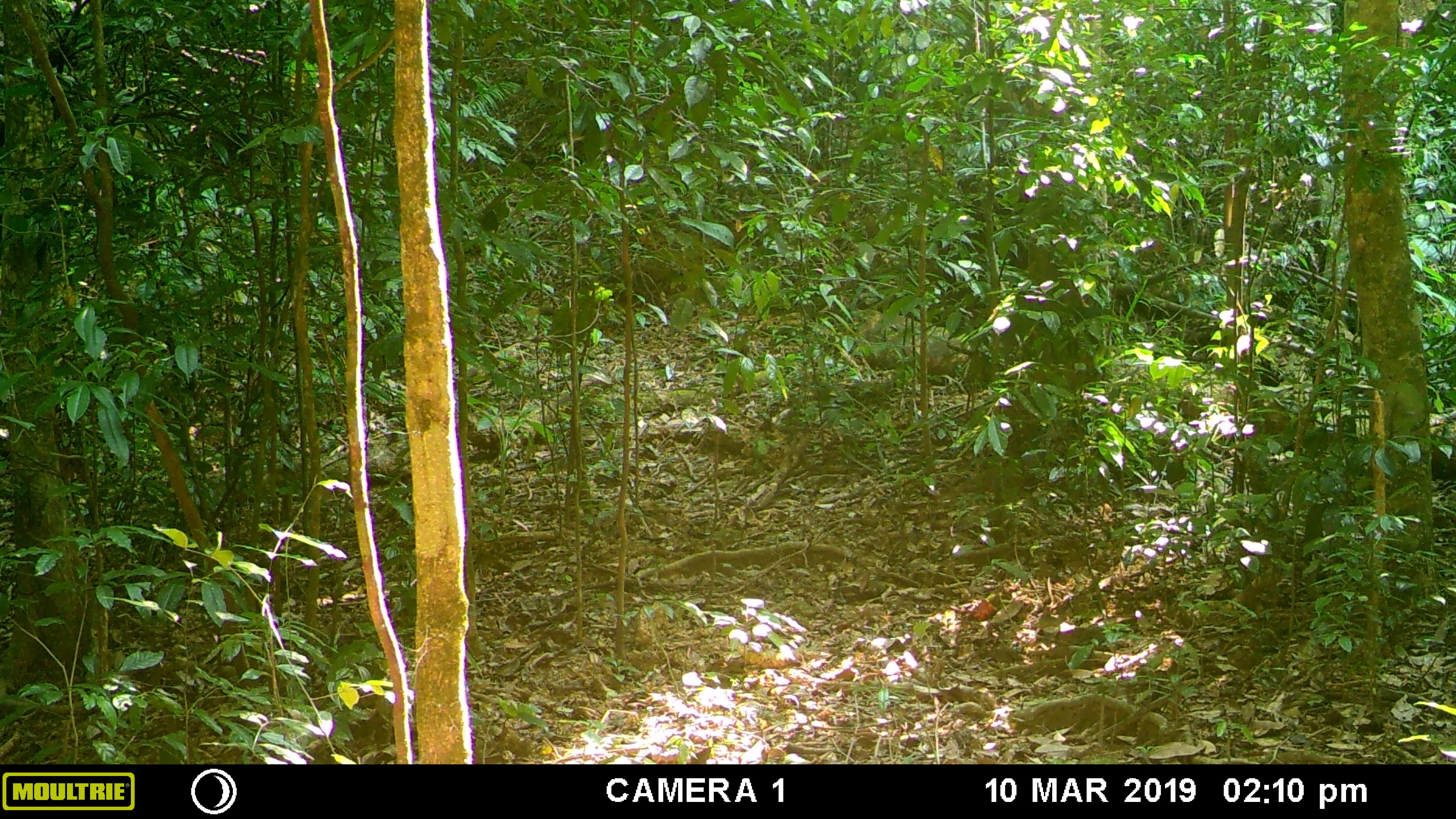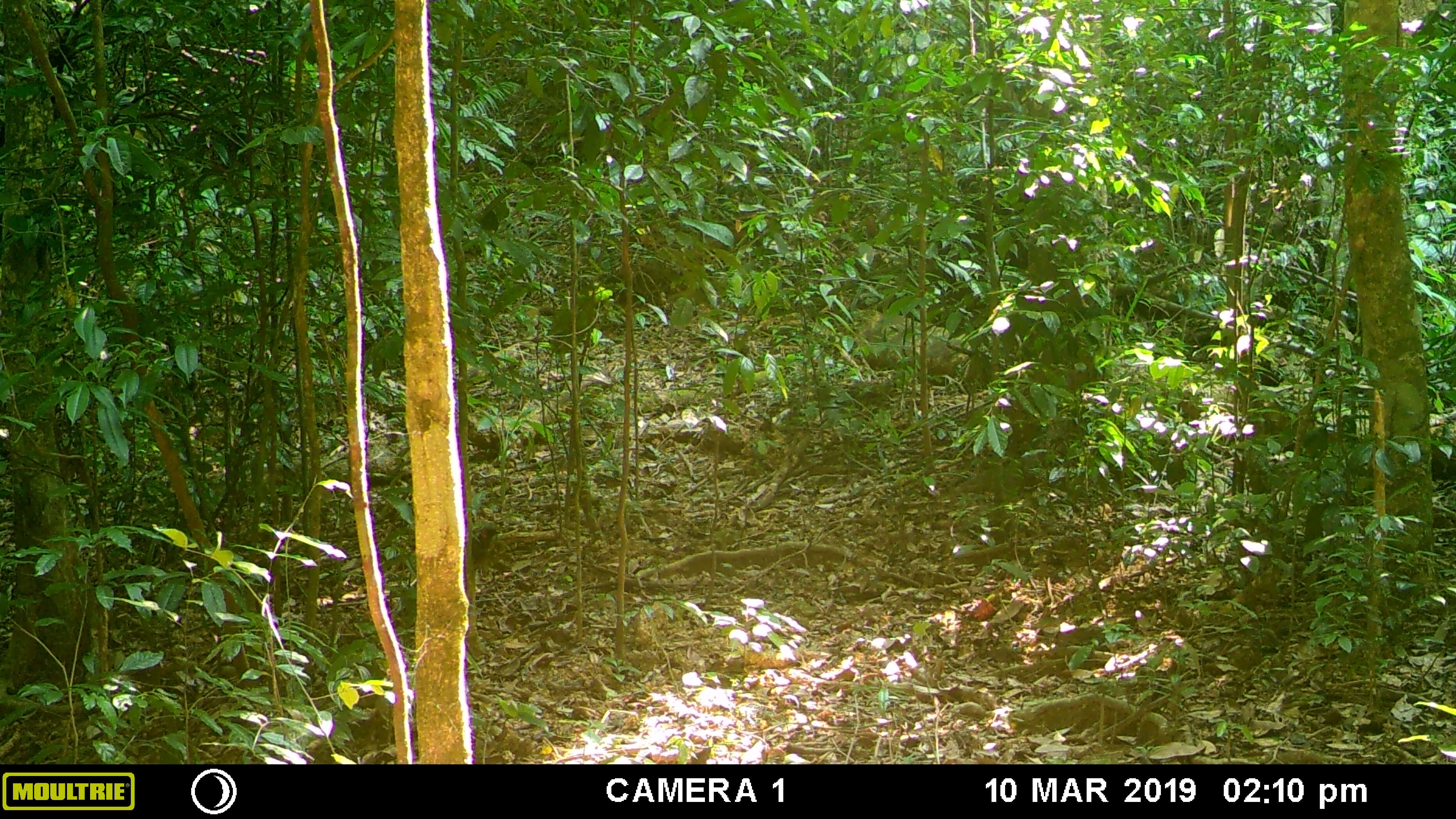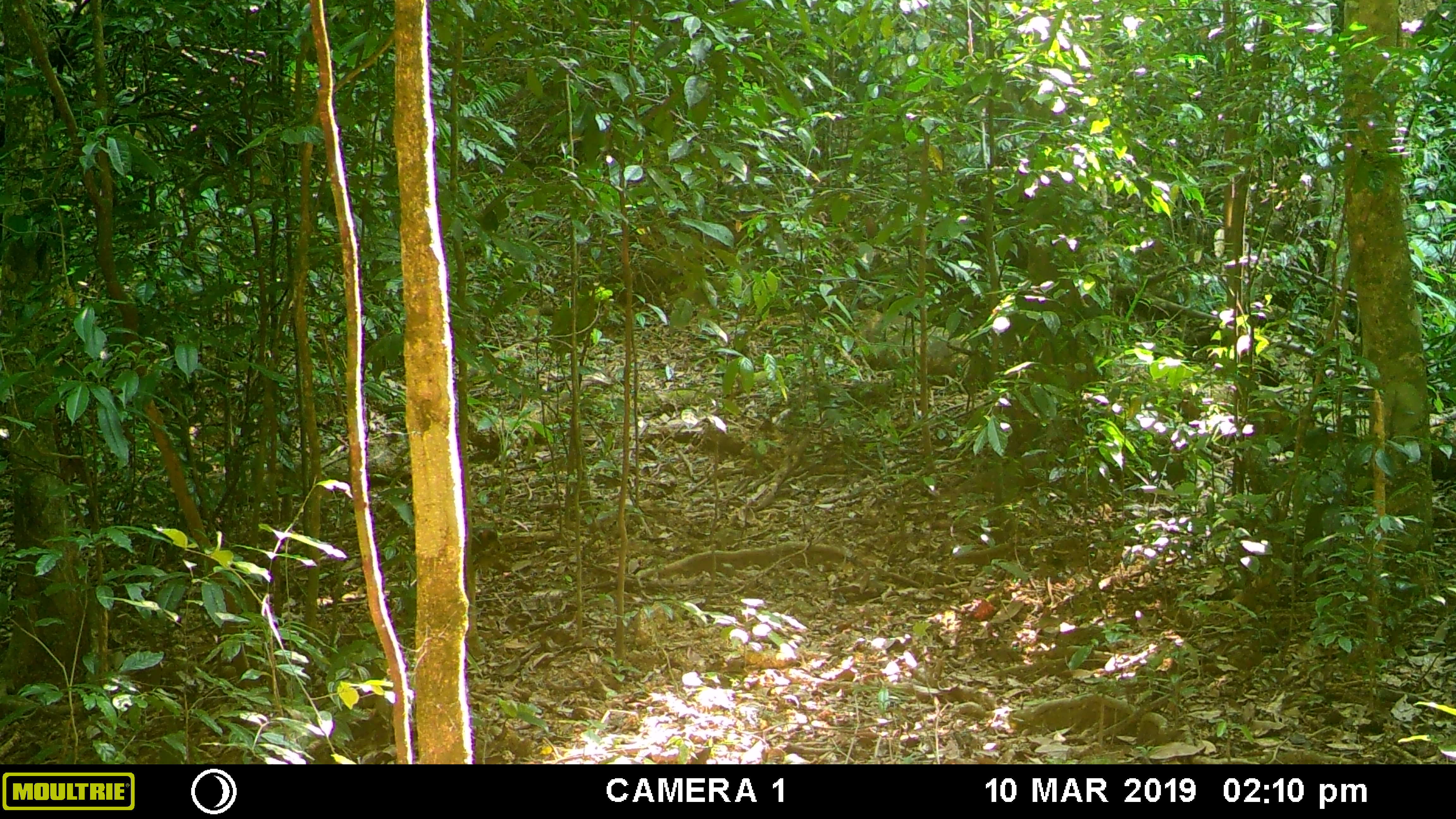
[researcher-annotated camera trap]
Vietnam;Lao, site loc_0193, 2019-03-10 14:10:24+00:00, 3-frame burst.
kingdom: Animalia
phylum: Chordata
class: Aves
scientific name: Aves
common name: bird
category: unidentified bird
Unidentified bird (bird) (Aves). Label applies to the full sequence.